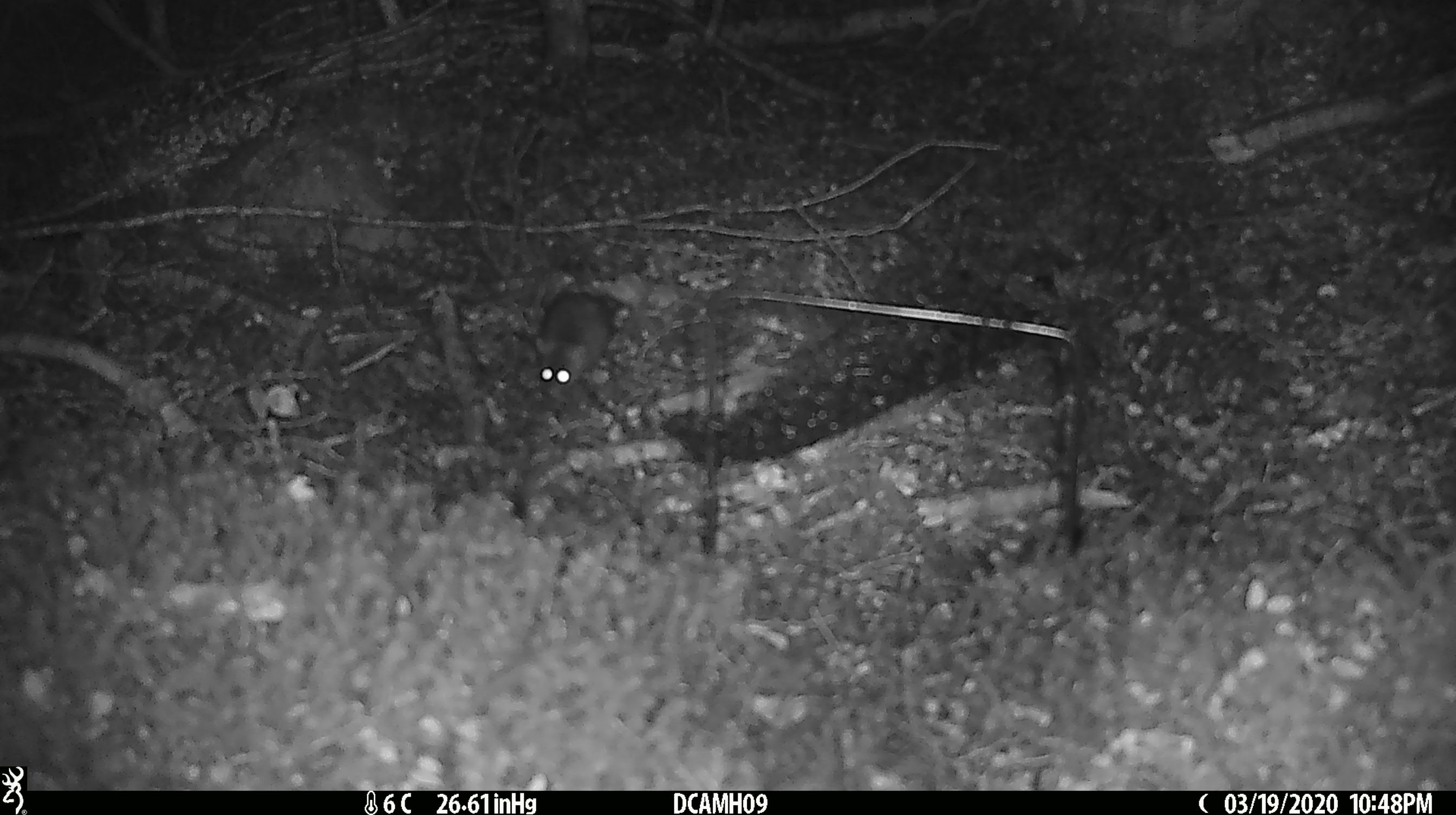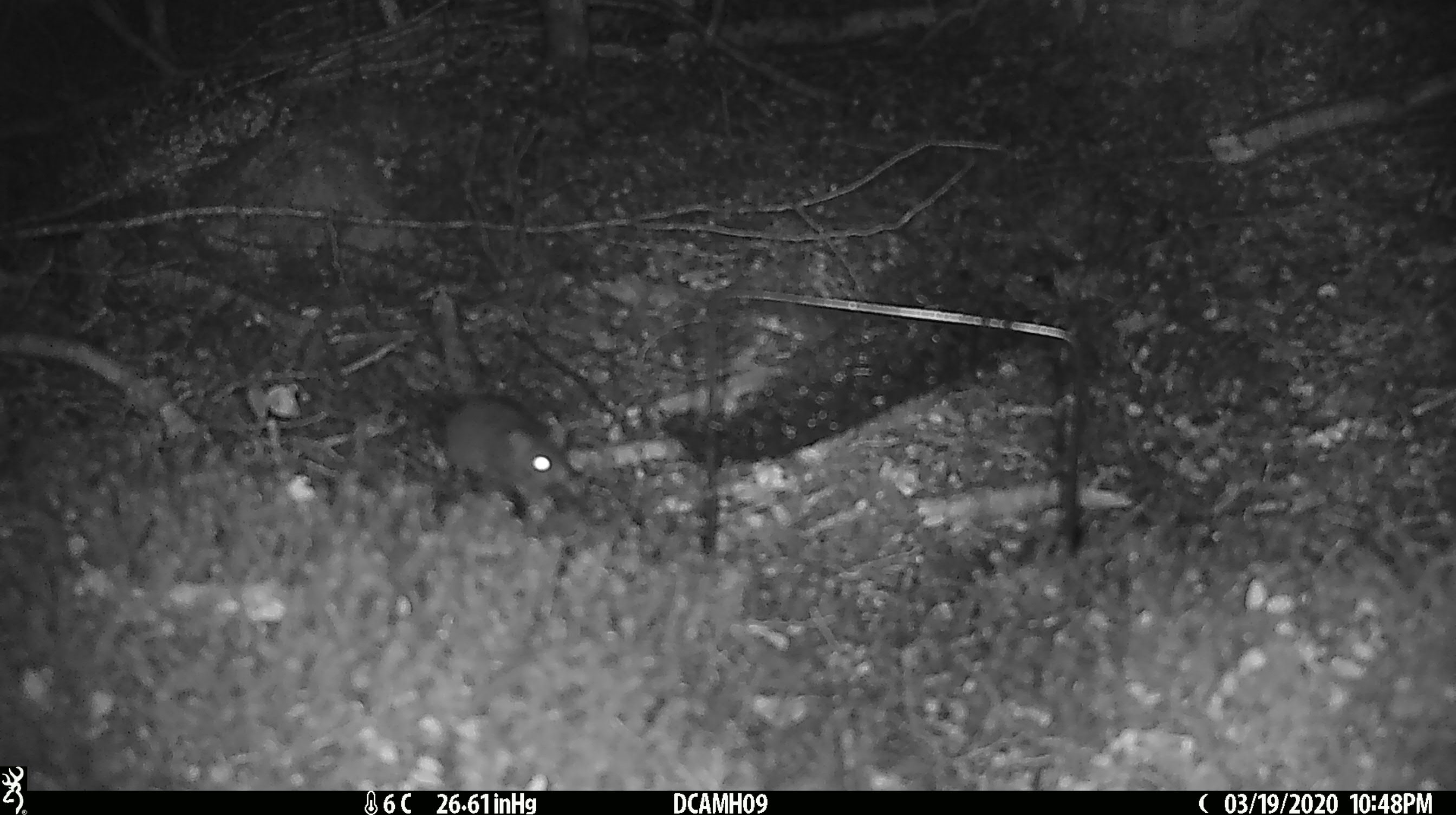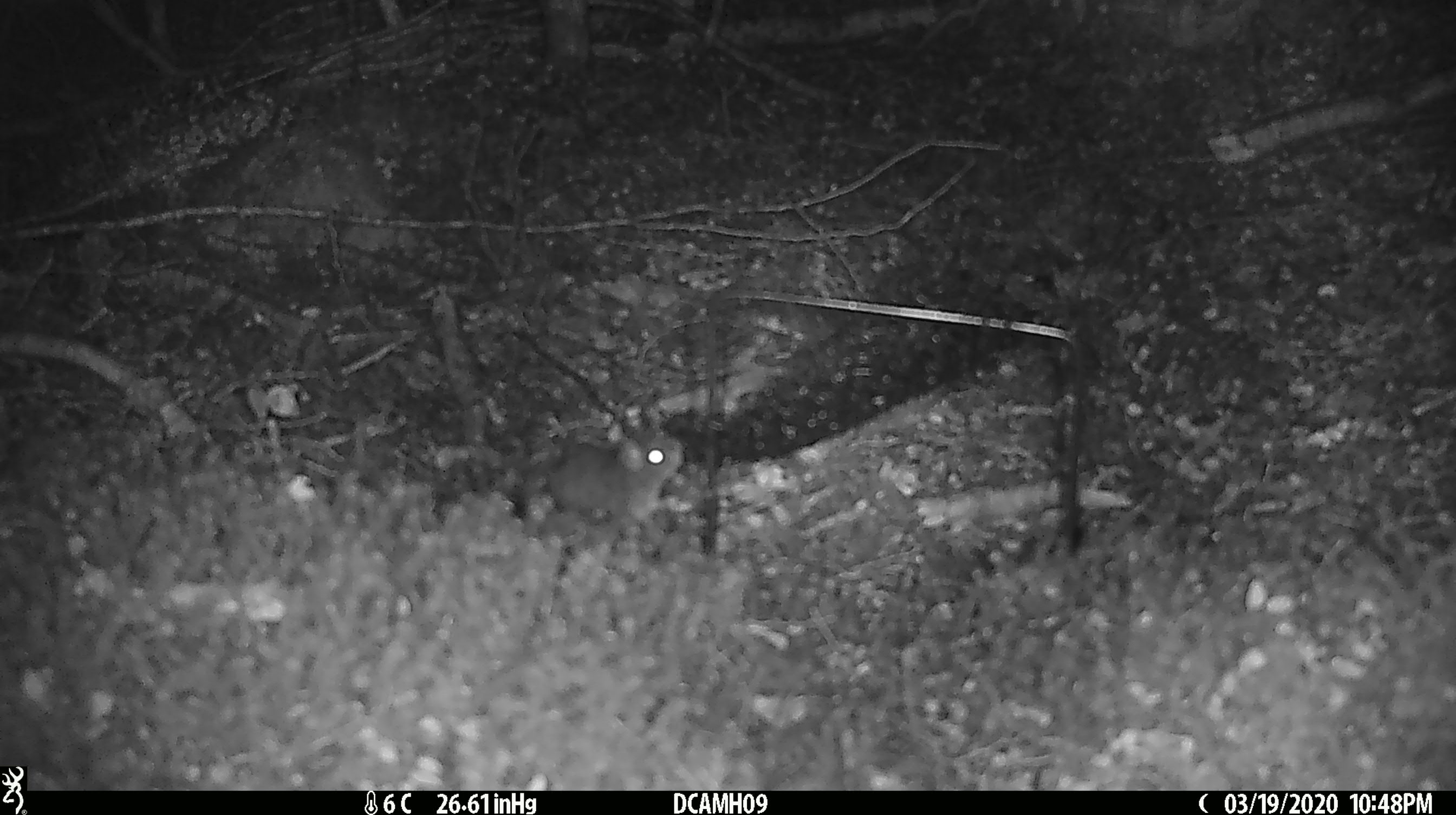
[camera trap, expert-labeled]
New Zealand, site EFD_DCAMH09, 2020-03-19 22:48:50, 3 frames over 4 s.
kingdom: Animalia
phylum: Chordata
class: Mammalia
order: Rodentia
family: Muridae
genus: Mus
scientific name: Mus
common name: mouse